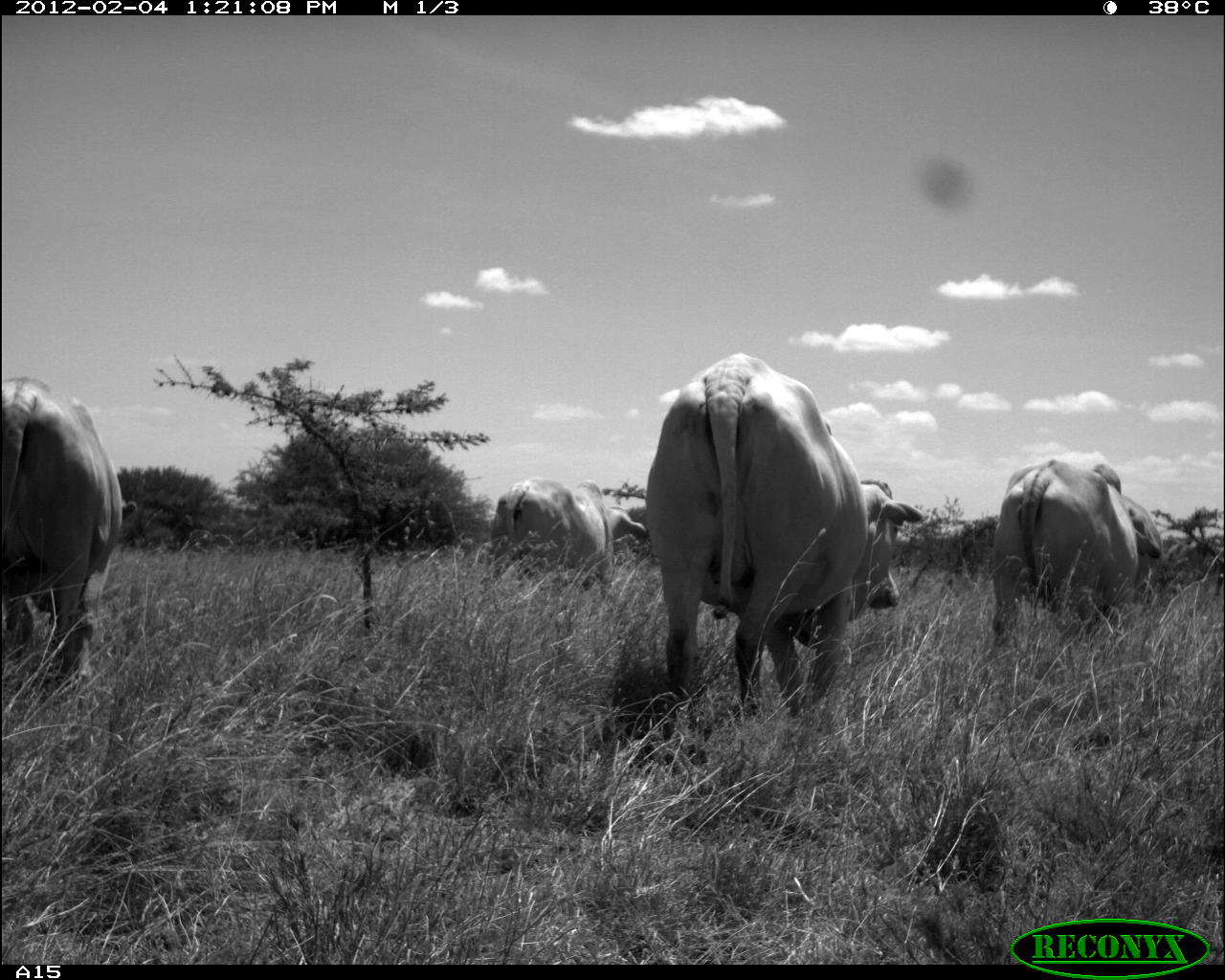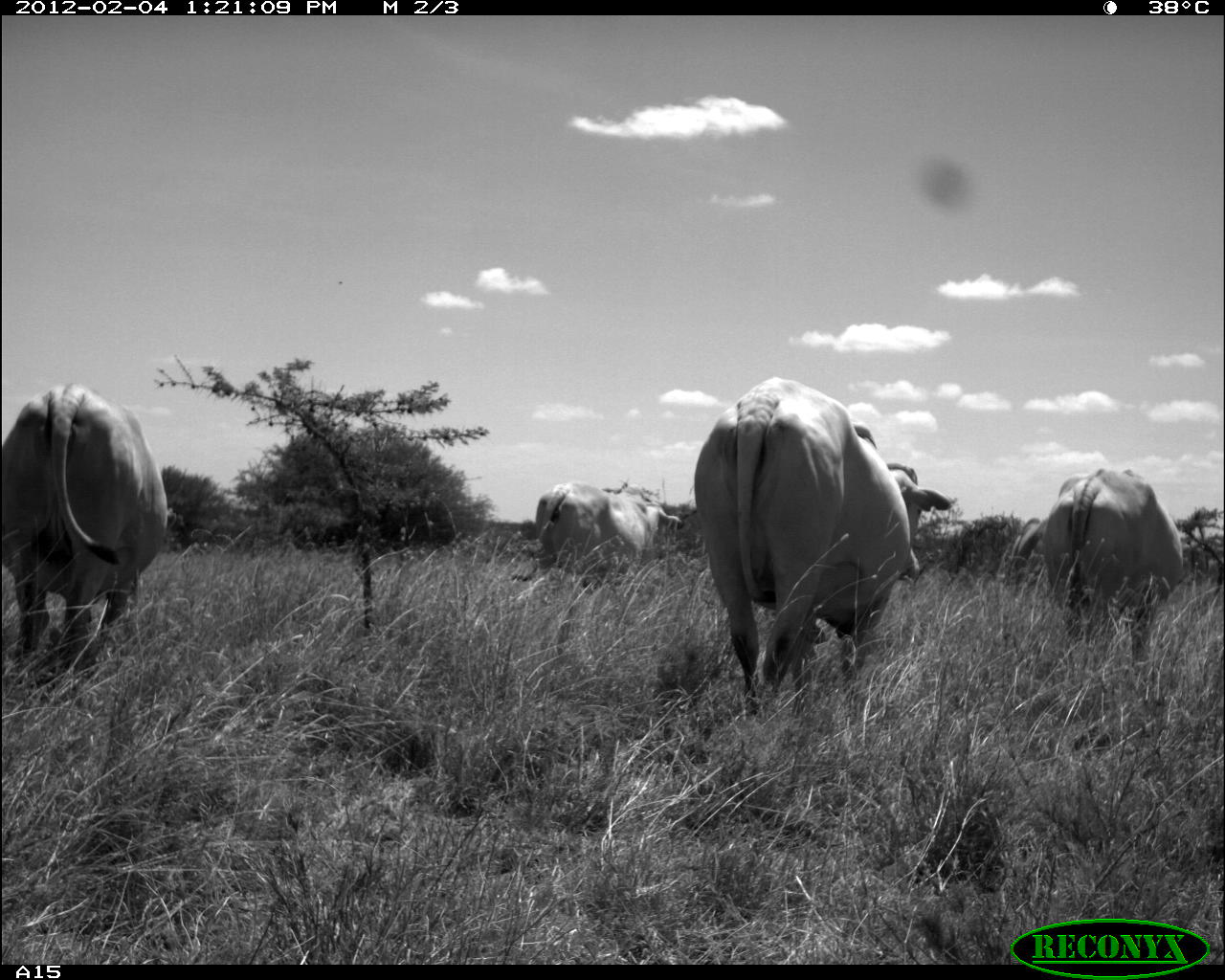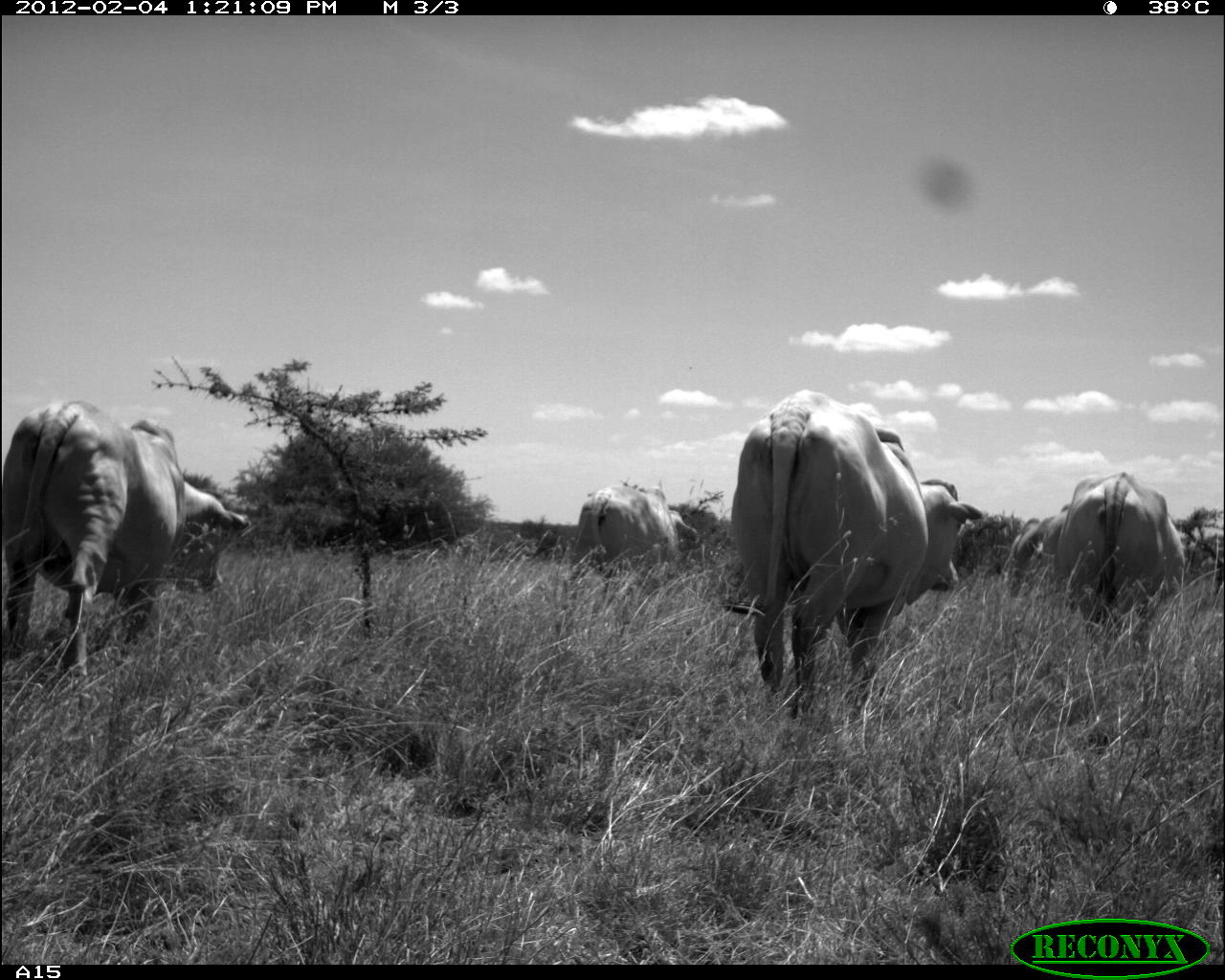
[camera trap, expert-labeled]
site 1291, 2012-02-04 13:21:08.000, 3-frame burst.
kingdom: Animalia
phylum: Chordata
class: Mammalia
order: Artiodactyla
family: Bovidae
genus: Bos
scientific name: Bos taurus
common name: domestic cattle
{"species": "Bos taurus (domestic cattle)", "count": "4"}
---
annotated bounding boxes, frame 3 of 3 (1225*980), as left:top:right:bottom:
bos taurus: 729:388:982:711; 1:397:248:670; 1060:471:1185:638; 552:481:699:621; 1004:514:1072:595